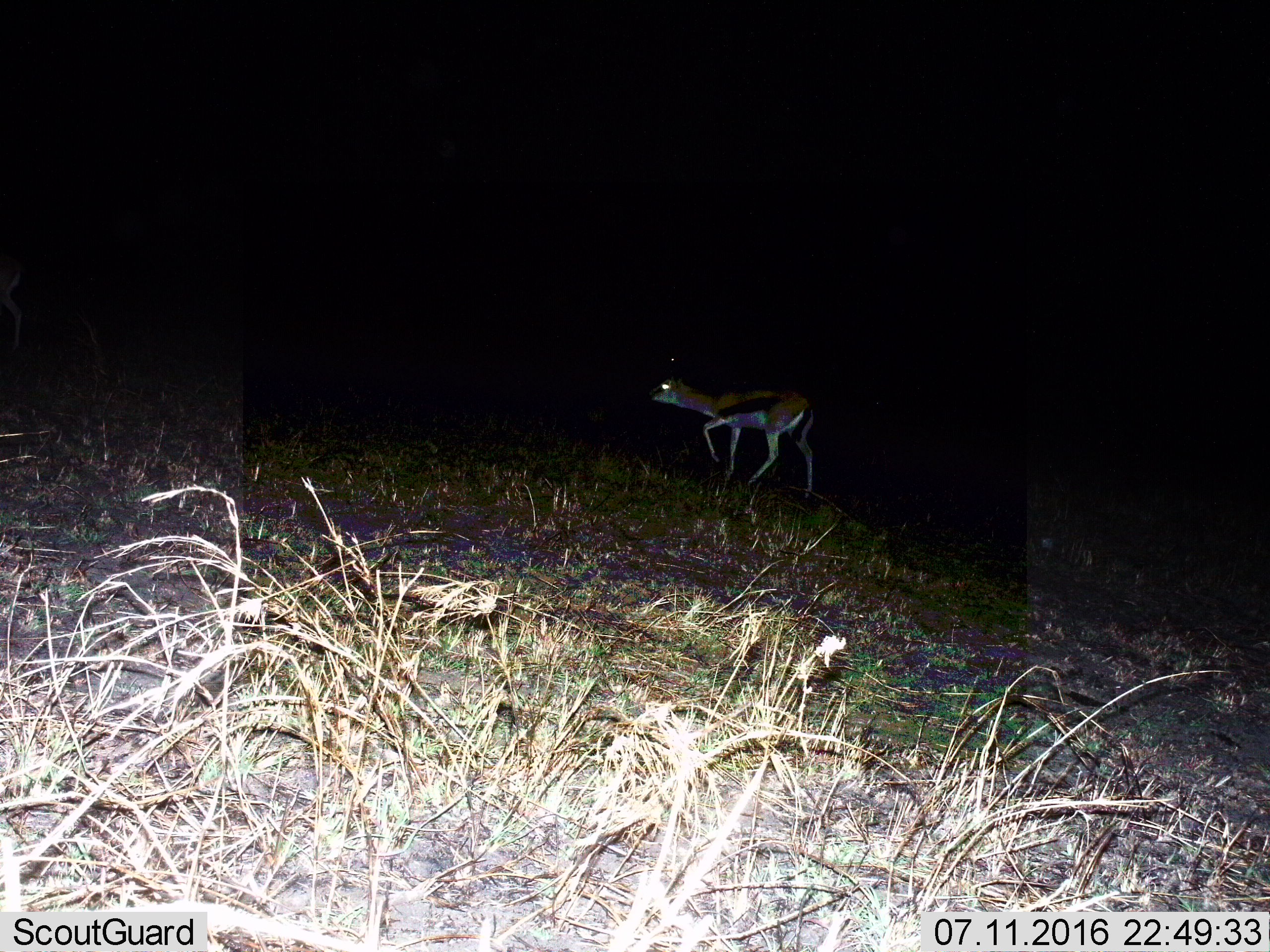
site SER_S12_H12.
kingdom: Animalia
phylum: Chordata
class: Mammalia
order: Artiodactyla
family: Bovidae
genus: Eudorcas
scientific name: Eudorcas thomsonii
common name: thomson's gazelle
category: gazellethomsons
Gazellethomsons (thomson's gazelle) (Eudorcas thomsonii), count 1. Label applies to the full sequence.